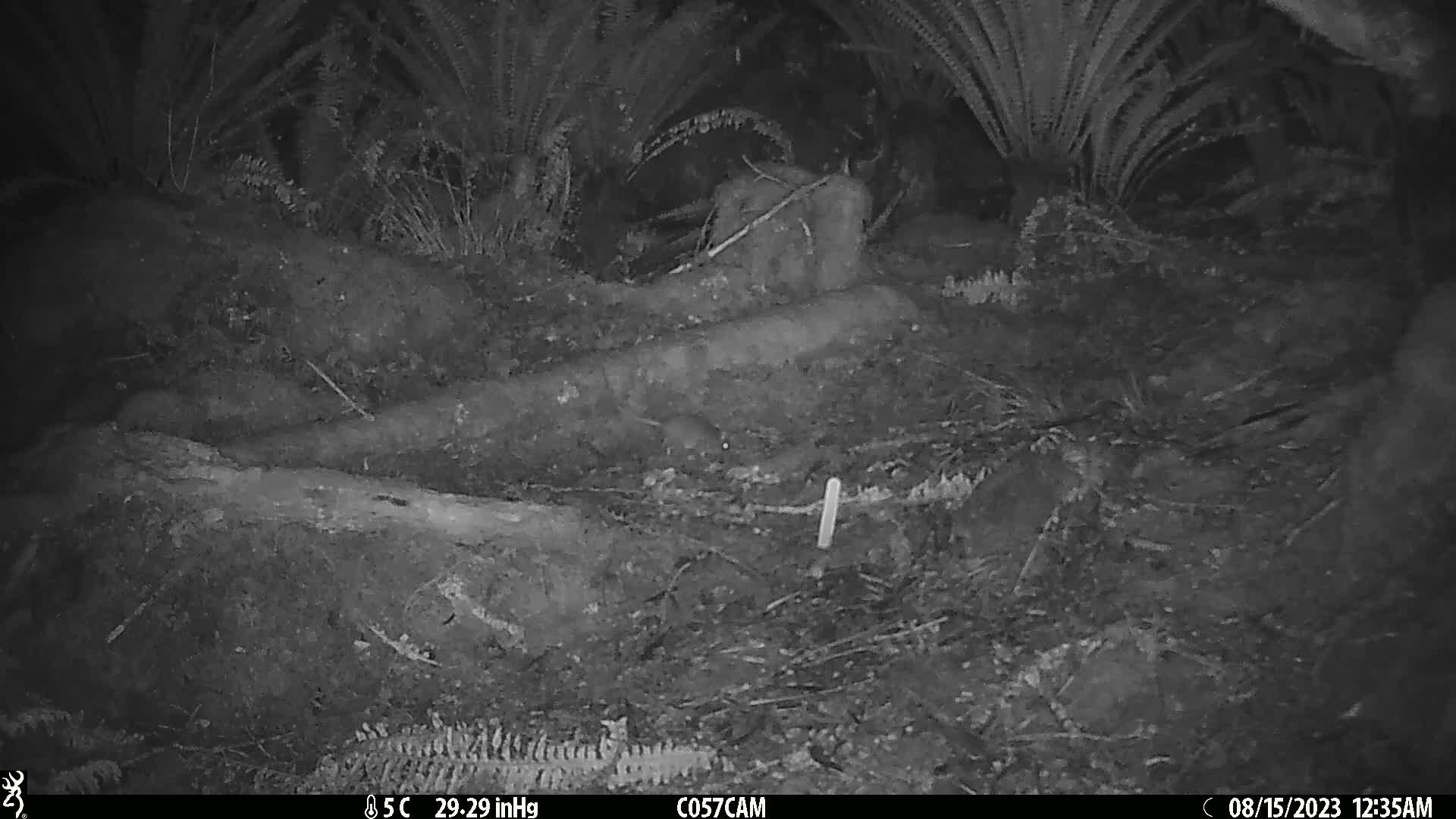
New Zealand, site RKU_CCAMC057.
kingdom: Animalia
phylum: Chordata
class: Mammalia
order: Rodentia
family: Muridae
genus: Rattus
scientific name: Rattus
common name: rat